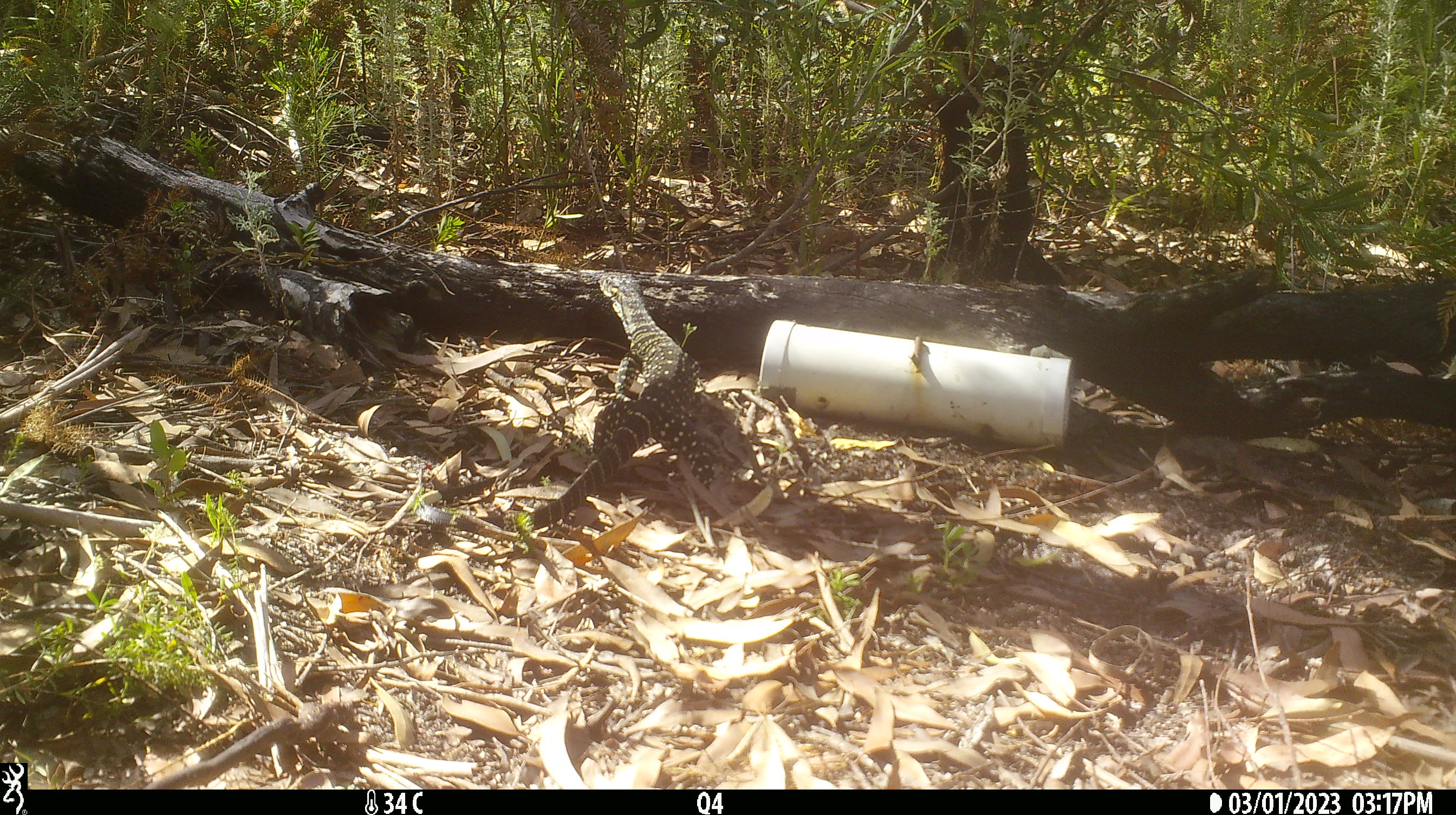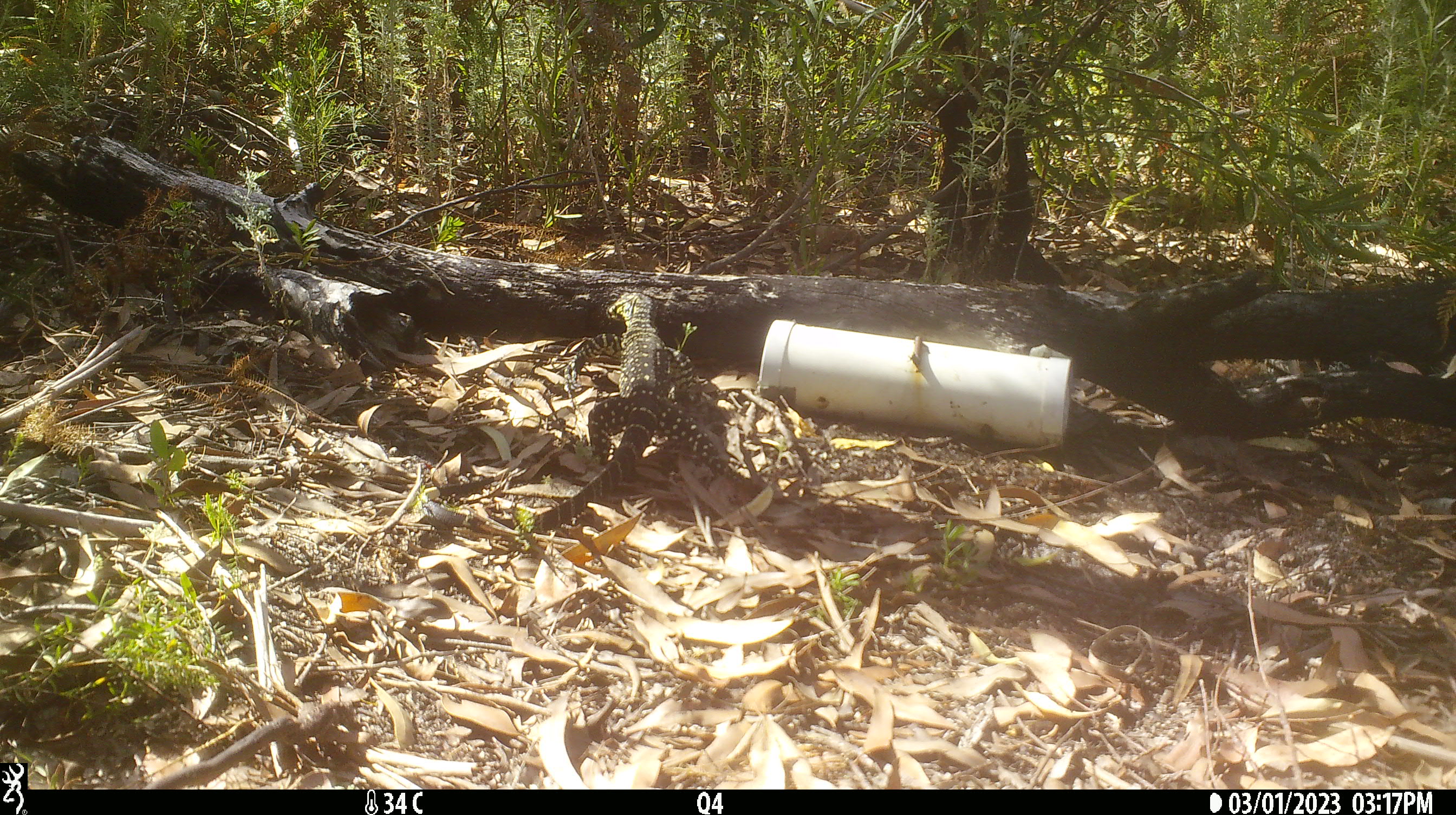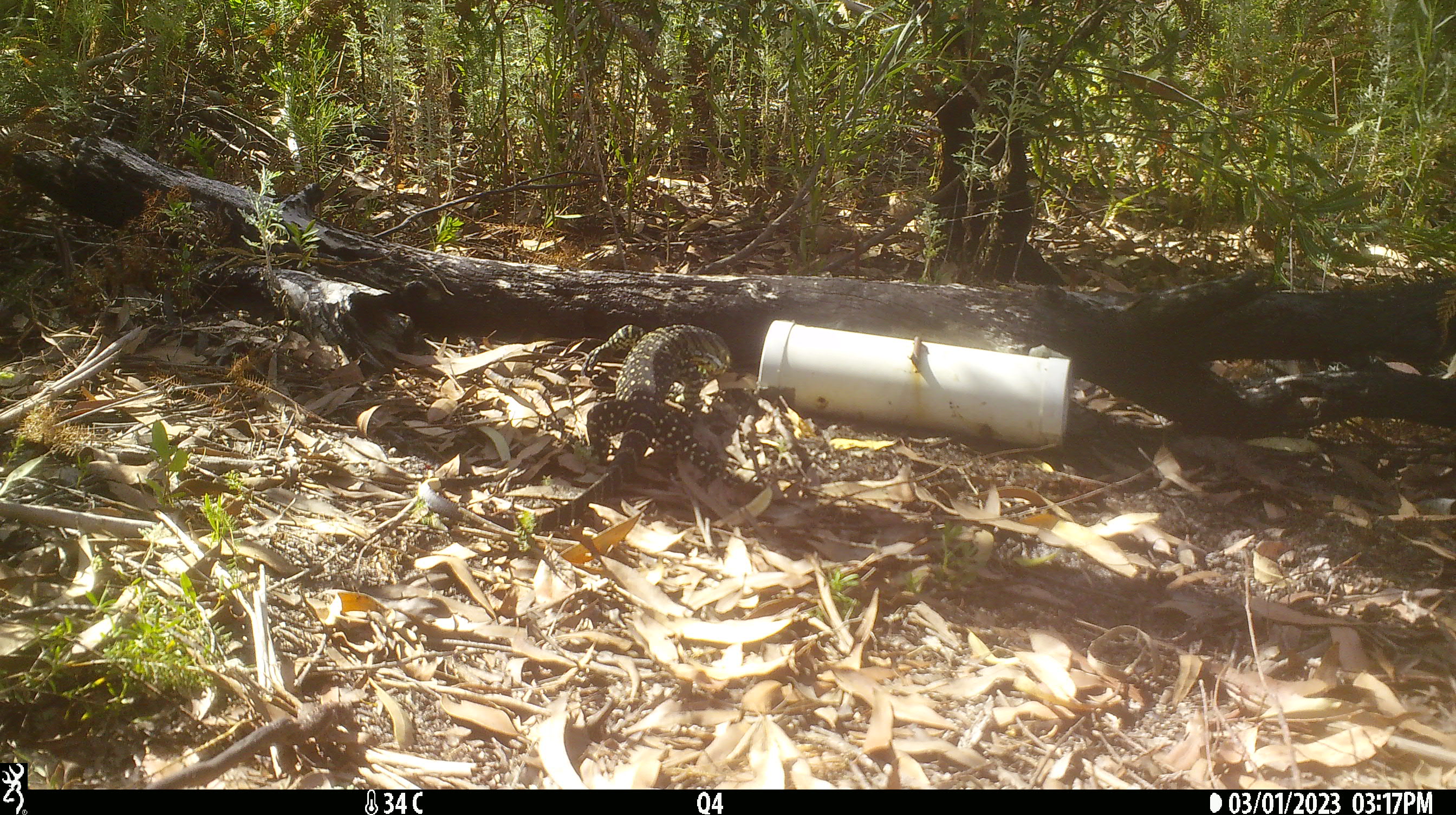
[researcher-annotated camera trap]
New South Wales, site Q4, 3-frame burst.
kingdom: Animalia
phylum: Chordata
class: Reptilia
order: Squamata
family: Varanidae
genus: Varanus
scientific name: Varanus varius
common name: lace monitor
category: goanna